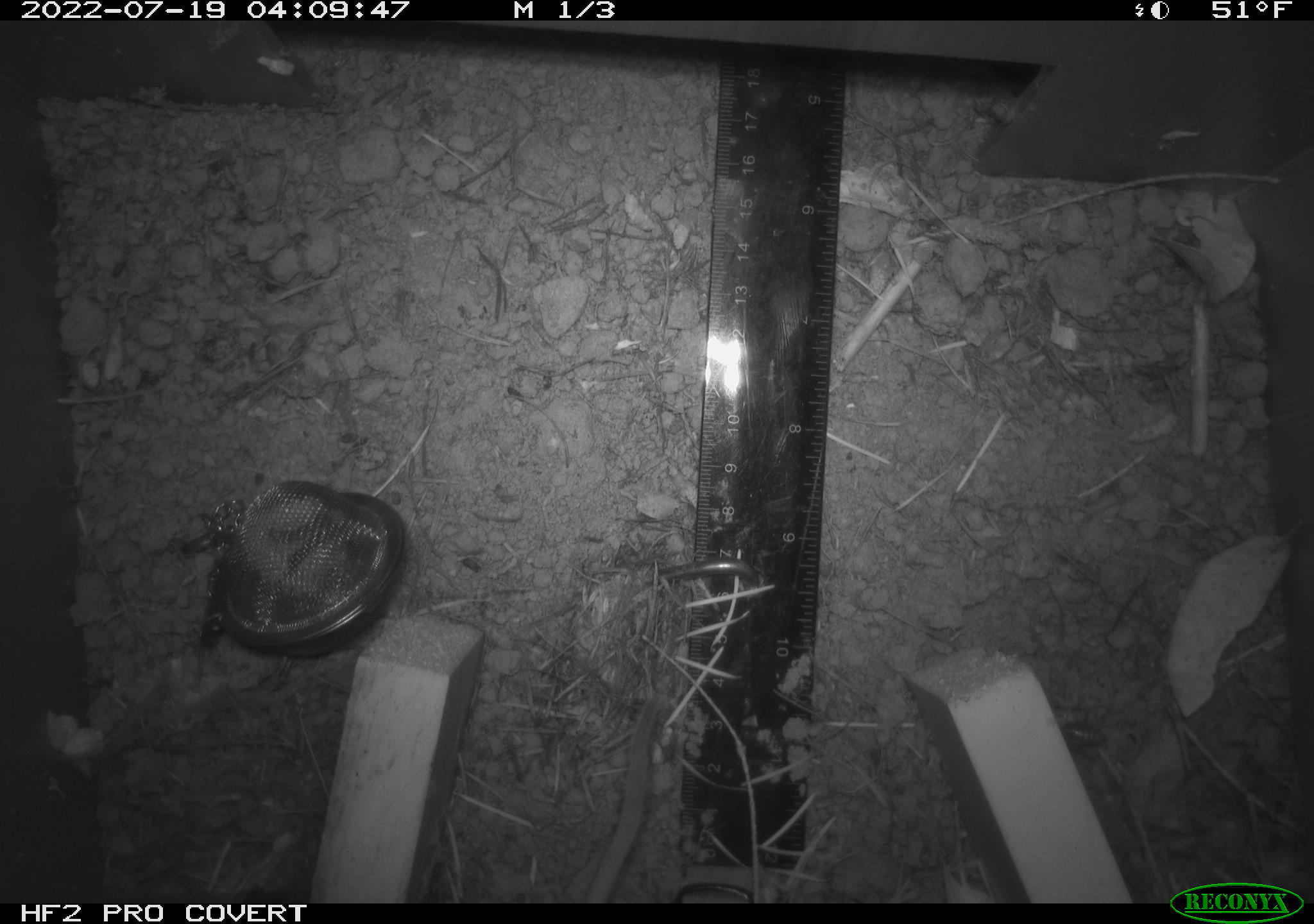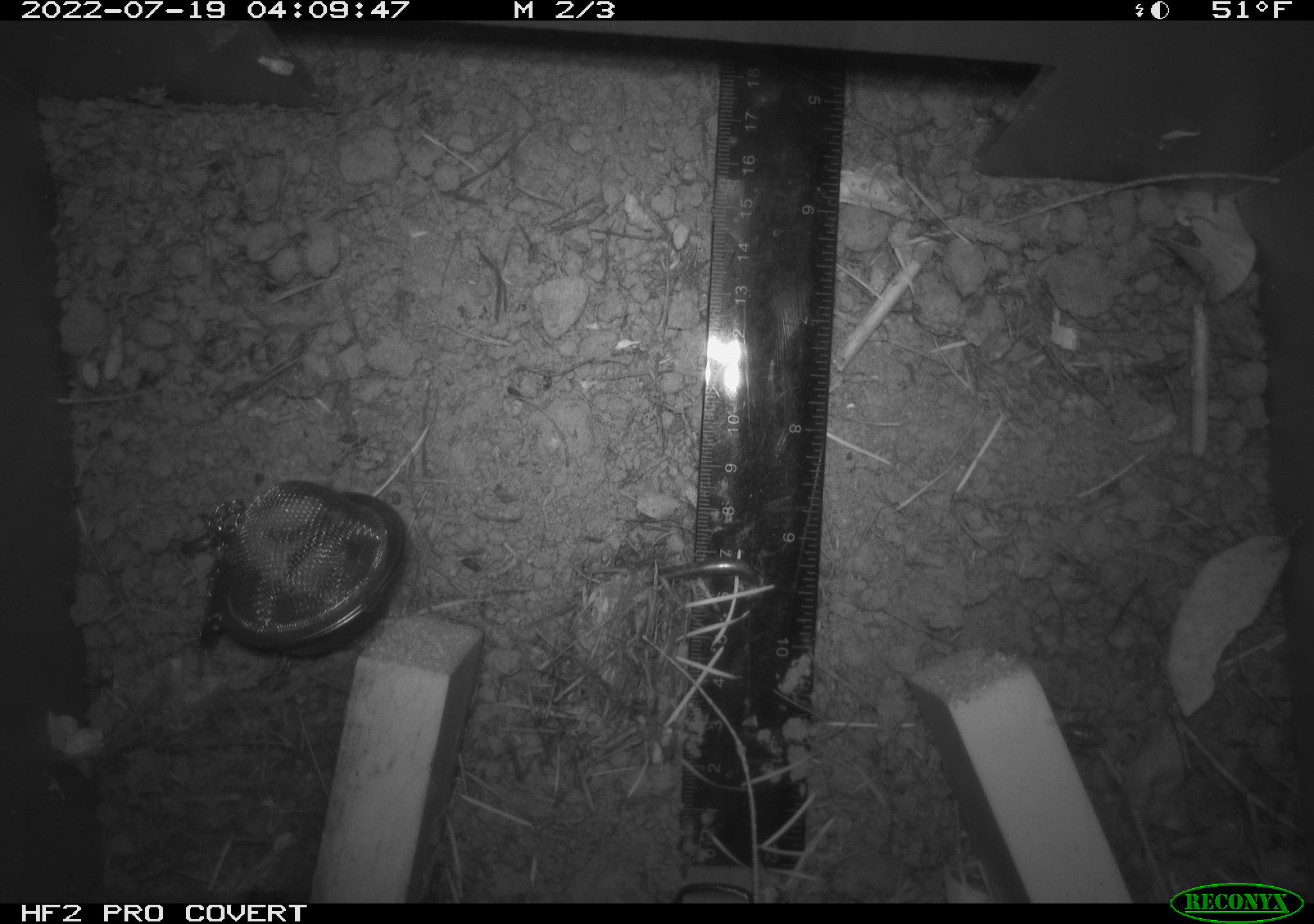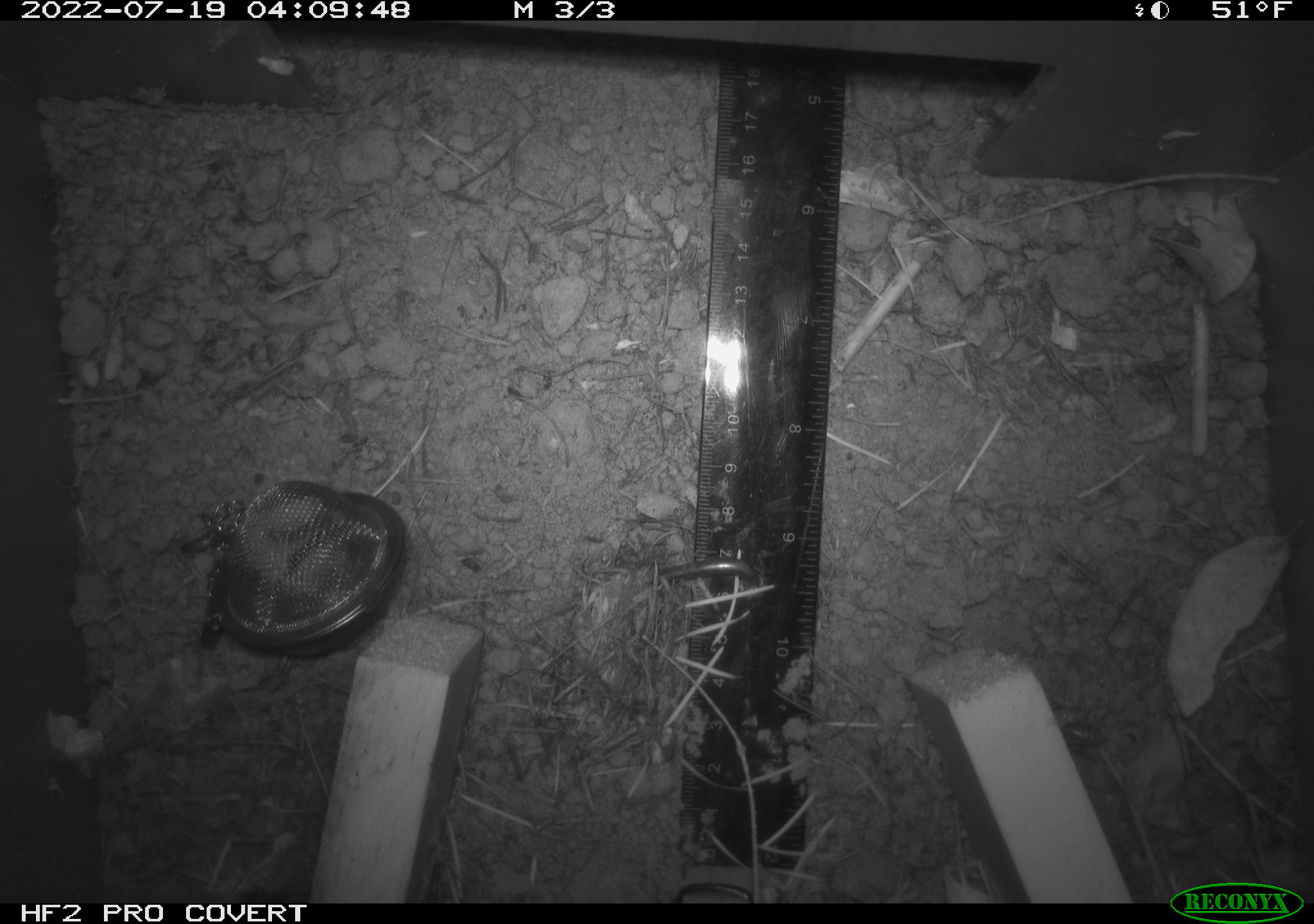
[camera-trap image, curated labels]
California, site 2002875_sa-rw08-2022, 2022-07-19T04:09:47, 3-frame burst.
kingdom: Animalia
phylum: Chordata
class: Mammalia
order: Rodentia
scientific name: Rodentia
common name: mouse species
Mouse species (Rodentia).